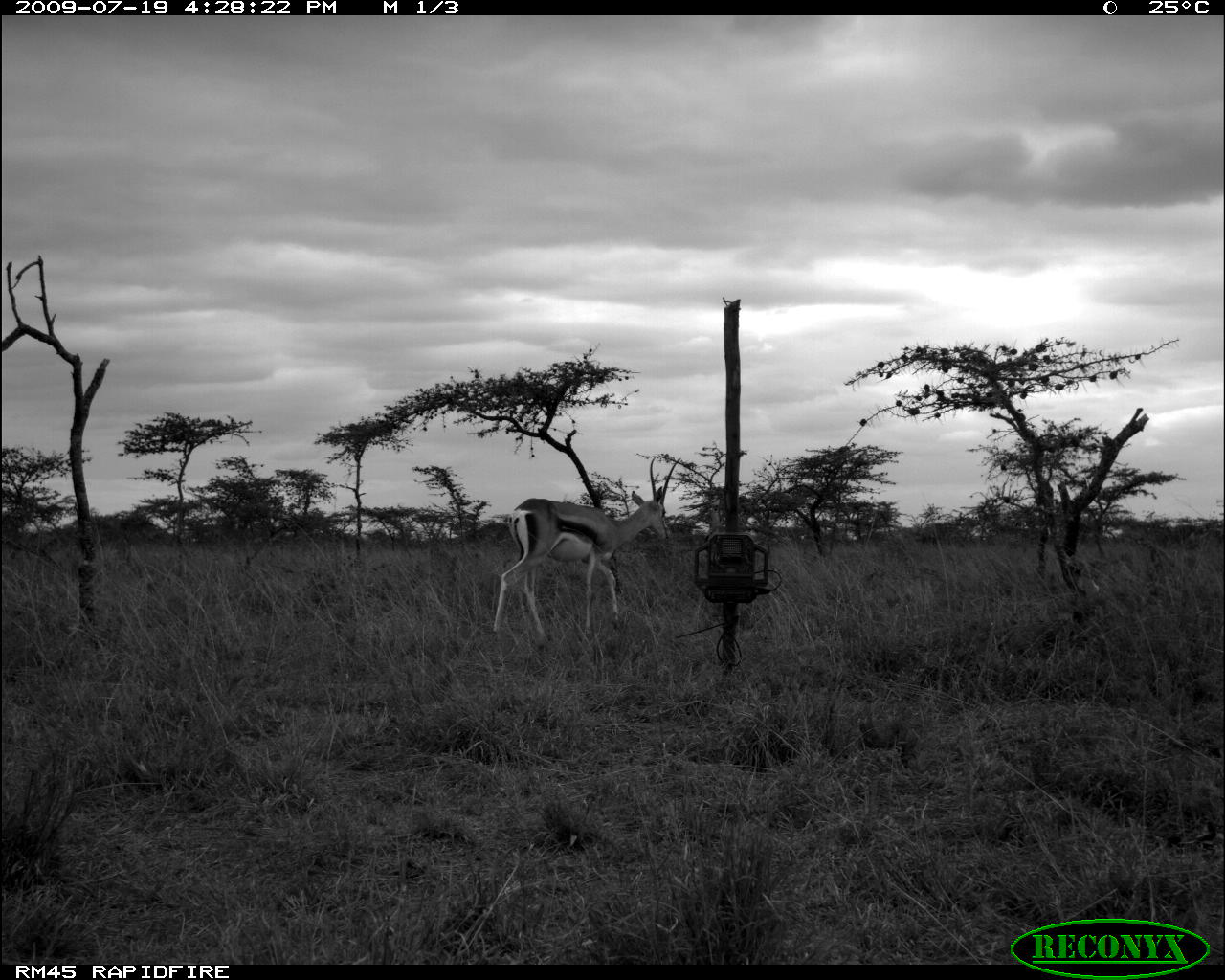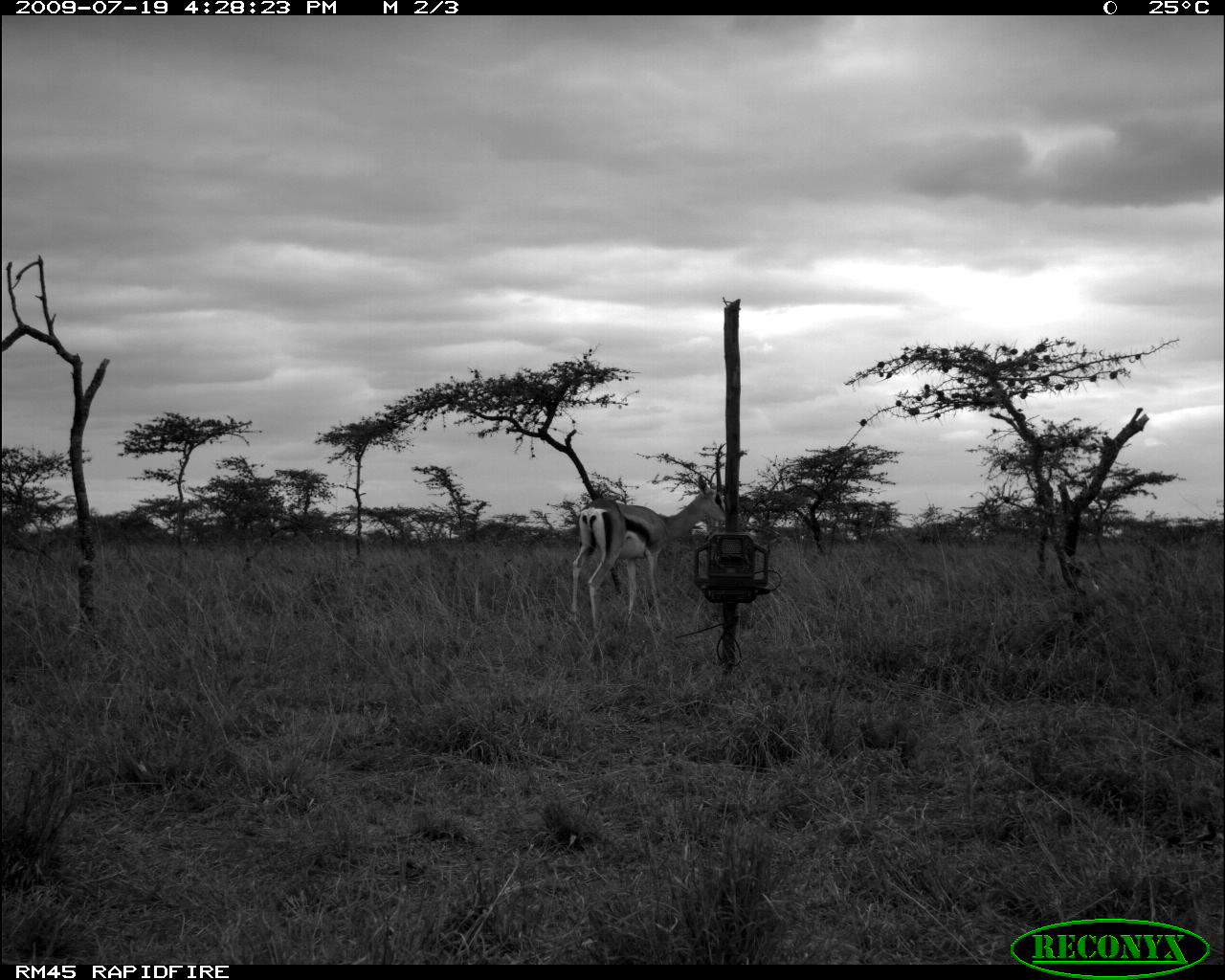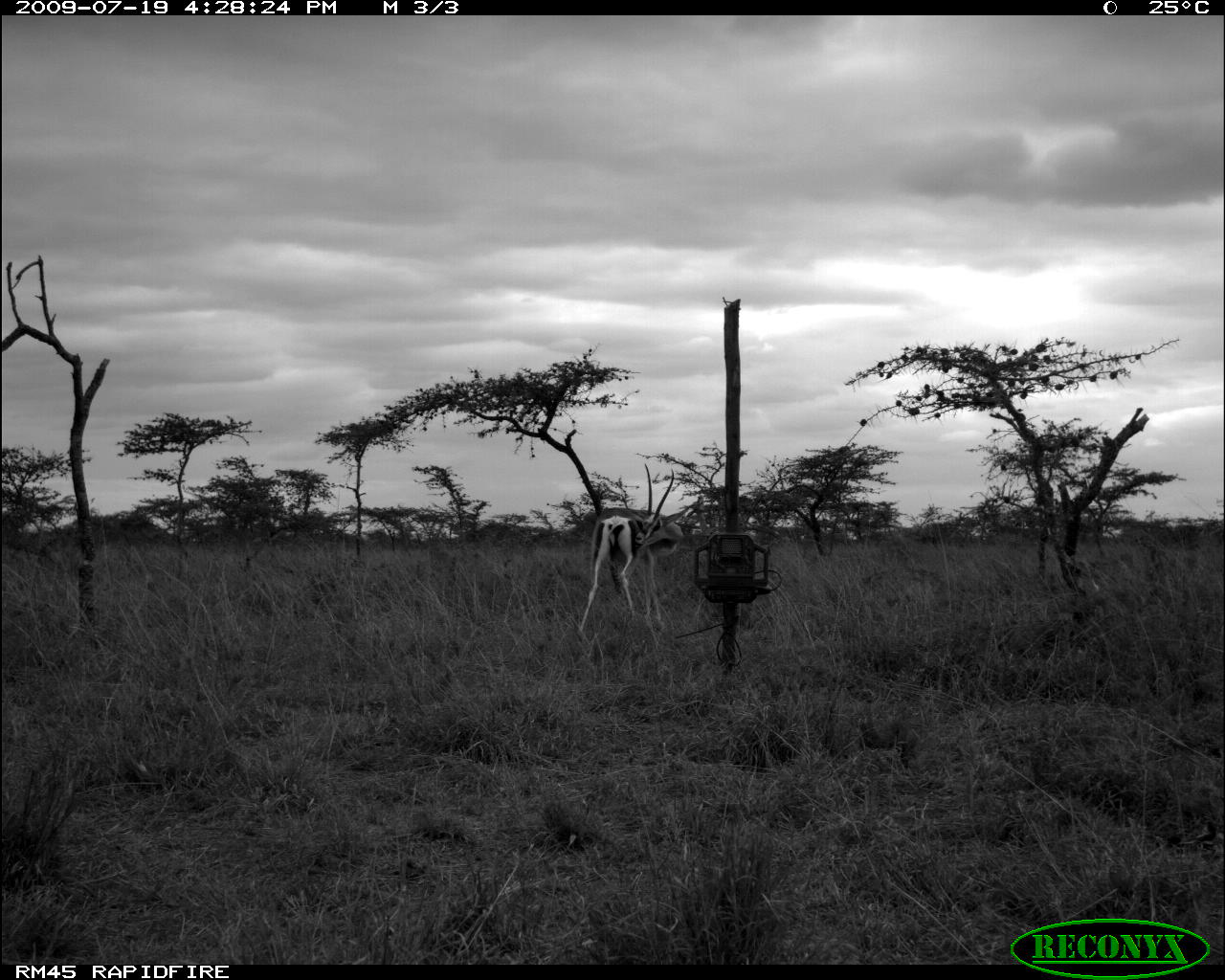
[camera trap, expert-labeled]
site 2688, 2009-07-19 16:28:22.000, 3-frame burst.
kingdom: Animalia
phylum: Chordata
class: Mammalia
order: Artiodactyla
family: Bovidae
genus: Nanger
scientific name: Nanger granti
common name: grant's gazelle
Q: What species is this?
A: Nanger granti (grant's gazelle).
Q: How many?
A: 1.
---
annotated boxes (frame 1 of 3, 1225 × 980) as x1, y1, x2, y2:
nanger granti: 490, 454, 682, 644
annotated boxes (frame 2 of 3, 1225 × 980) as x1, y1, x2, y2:
nanger granti: 569, 473, 726, 641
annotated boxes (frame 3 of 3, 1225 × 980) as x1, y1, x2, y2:
nanger granti: 578, 463, 692, 633